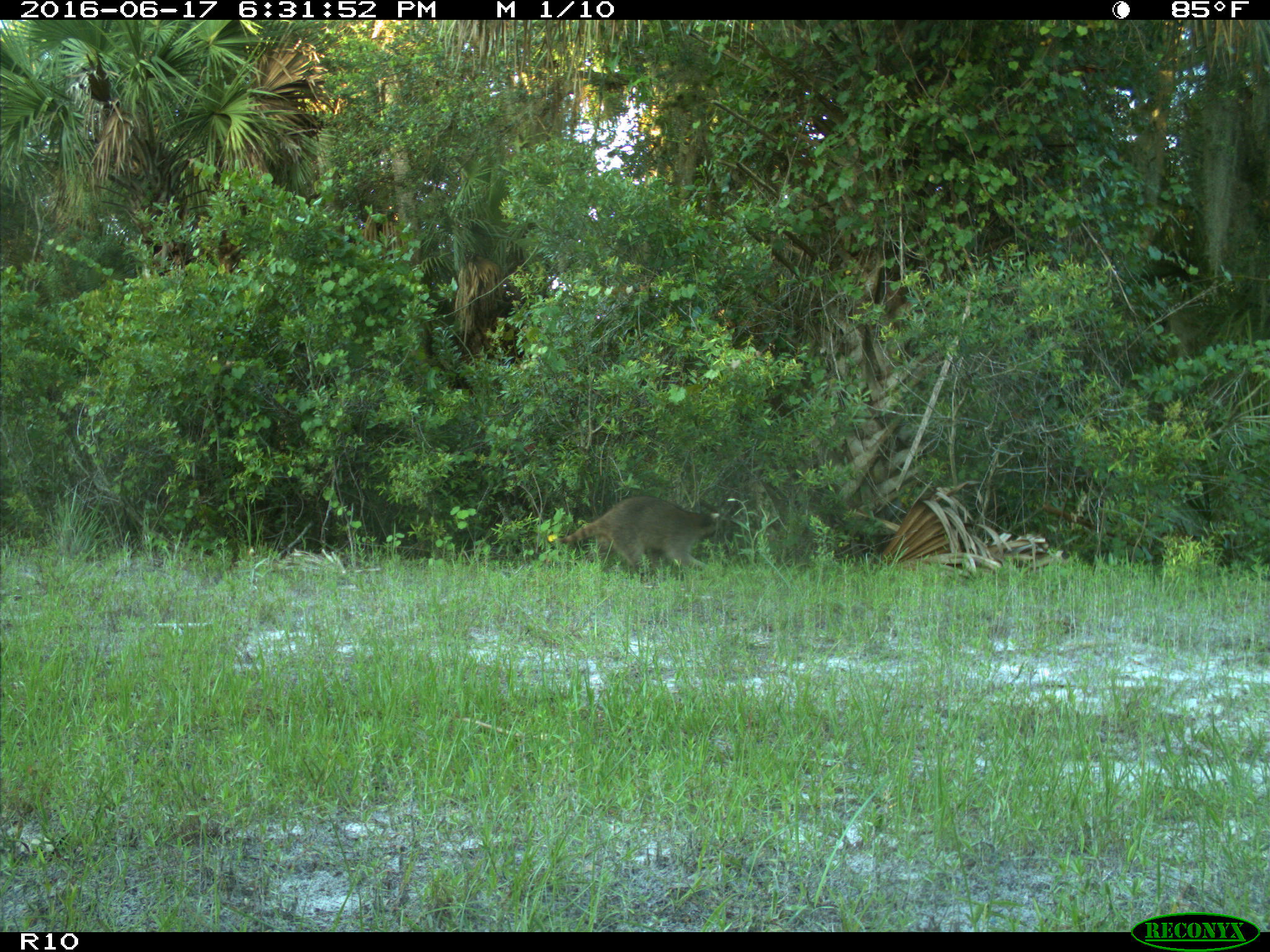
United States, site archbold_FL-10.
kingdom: Animalia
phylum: Chordata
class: Mammalia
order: Carnivora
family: Procyonidae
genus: Procyon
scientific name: Procyon lotor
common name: common raccoon